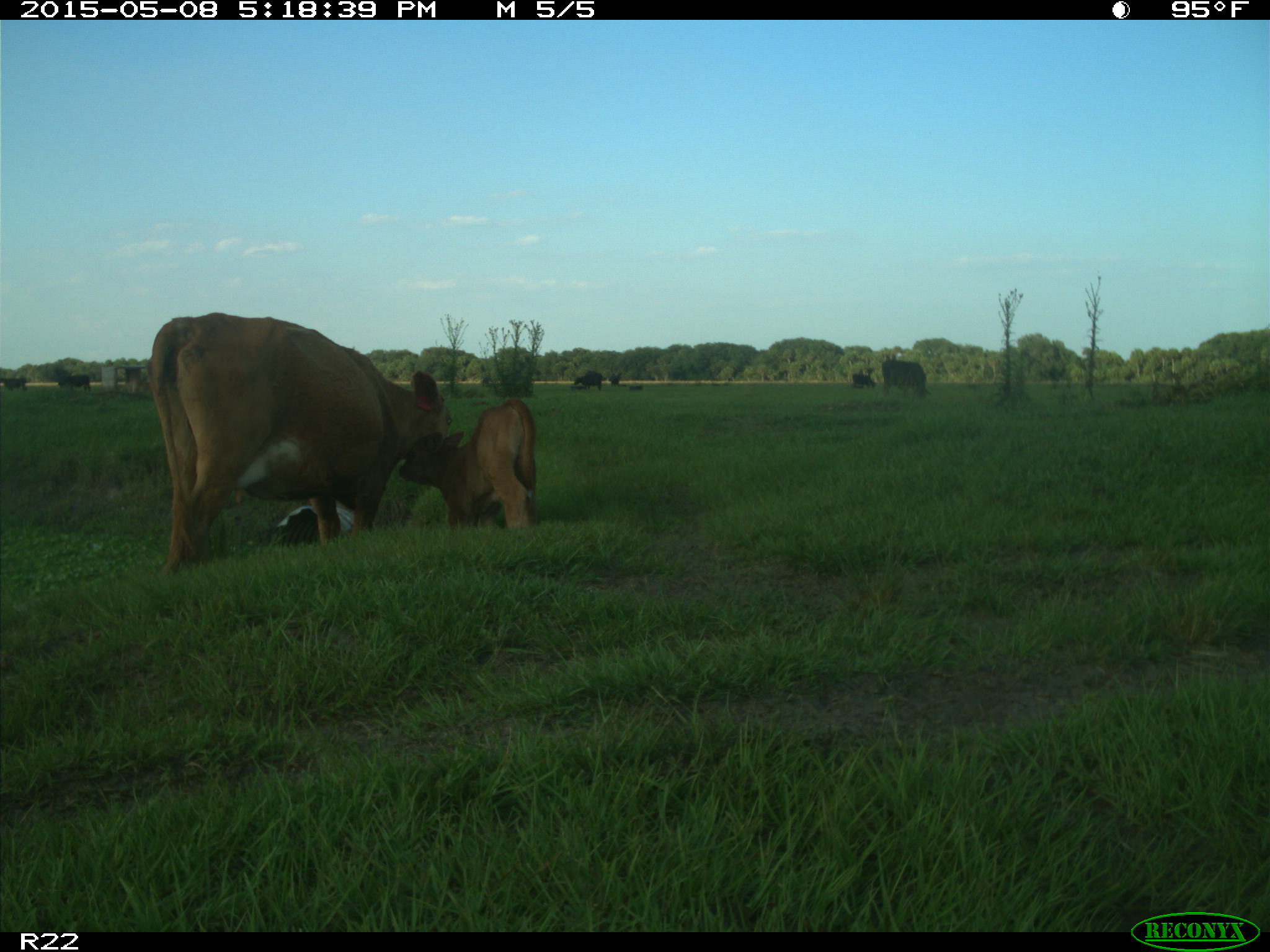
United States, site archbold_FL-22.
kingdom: Animalia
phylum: Chordata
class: Mammalia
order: Artiodactyla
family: Bovidae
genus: Bos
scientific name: Bos taurus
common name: domestic cow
Bos taurus (domestic cow).